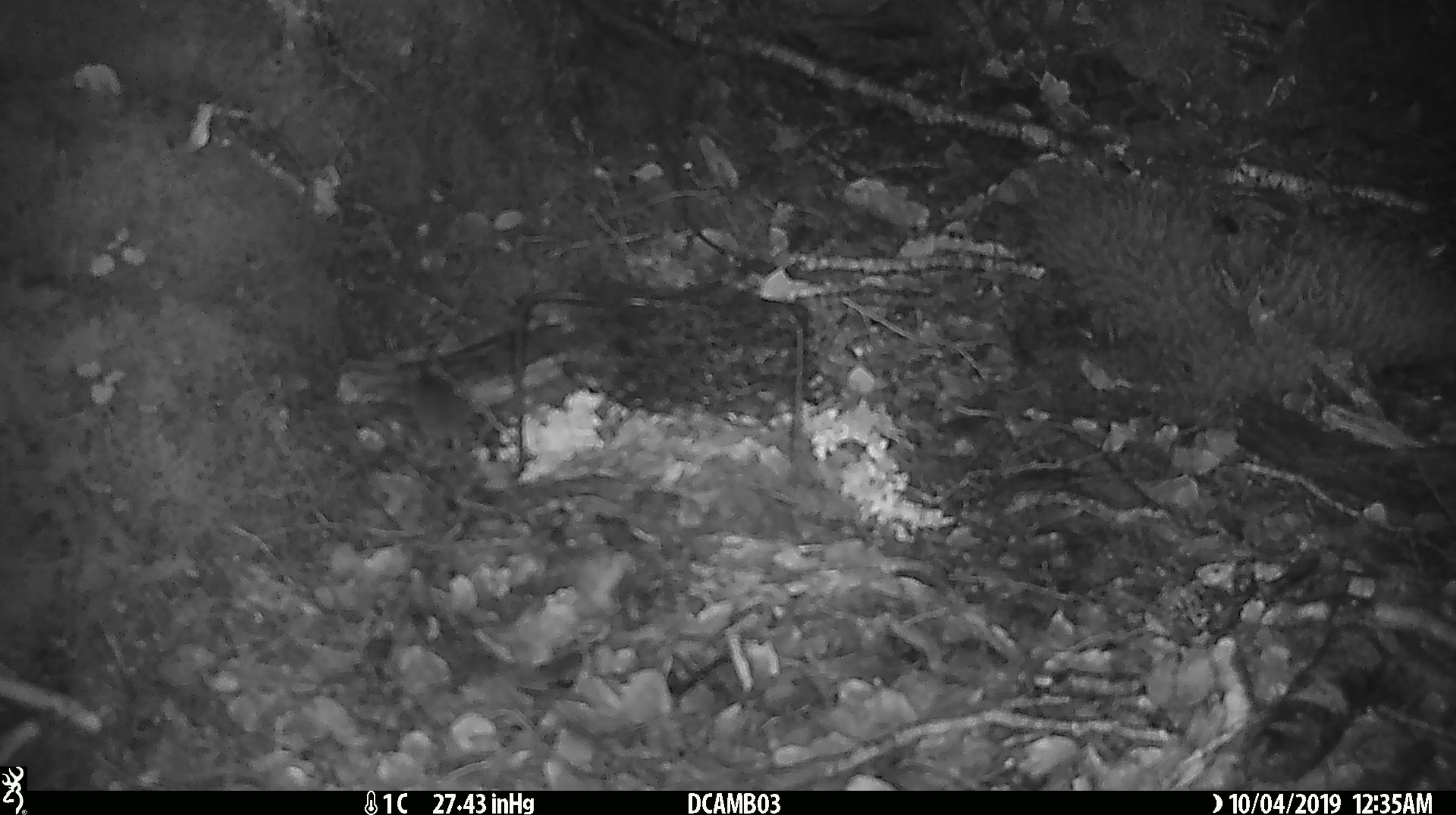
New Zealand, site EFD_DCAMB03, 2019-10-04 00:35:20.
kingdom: Animalia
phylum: Chordata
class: Mammalia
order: Rodentia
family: Muridae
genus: Mus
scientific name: Mus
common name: mouse